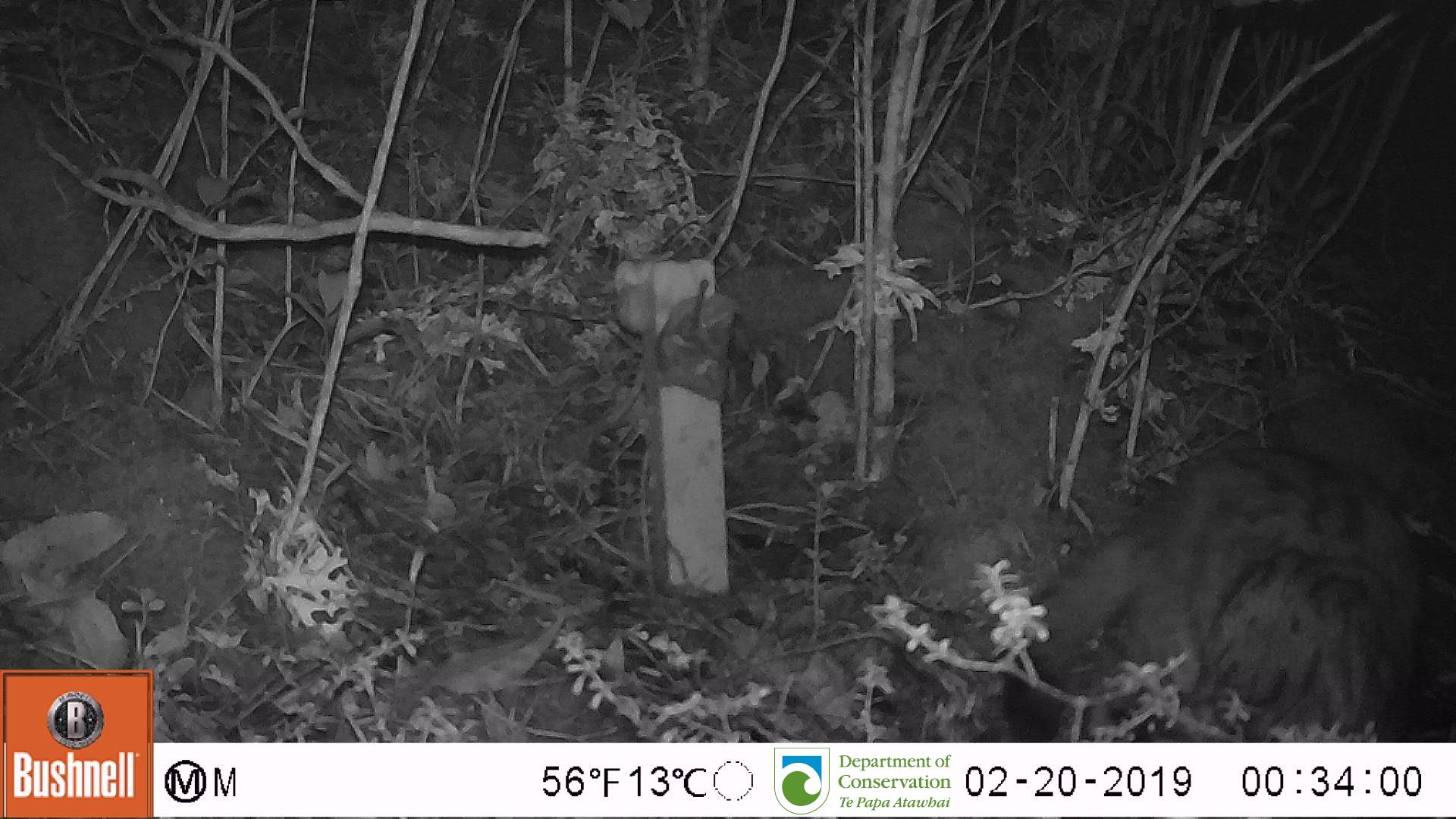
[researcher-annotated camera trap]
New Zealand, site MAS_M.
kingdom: Animalia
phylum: Chordata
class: Mammalia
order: Carnivora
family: Felidae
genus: Felis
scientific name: Felis catus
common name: domestic cat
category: cat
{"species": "cat (domestic cat) (Felis catus)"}